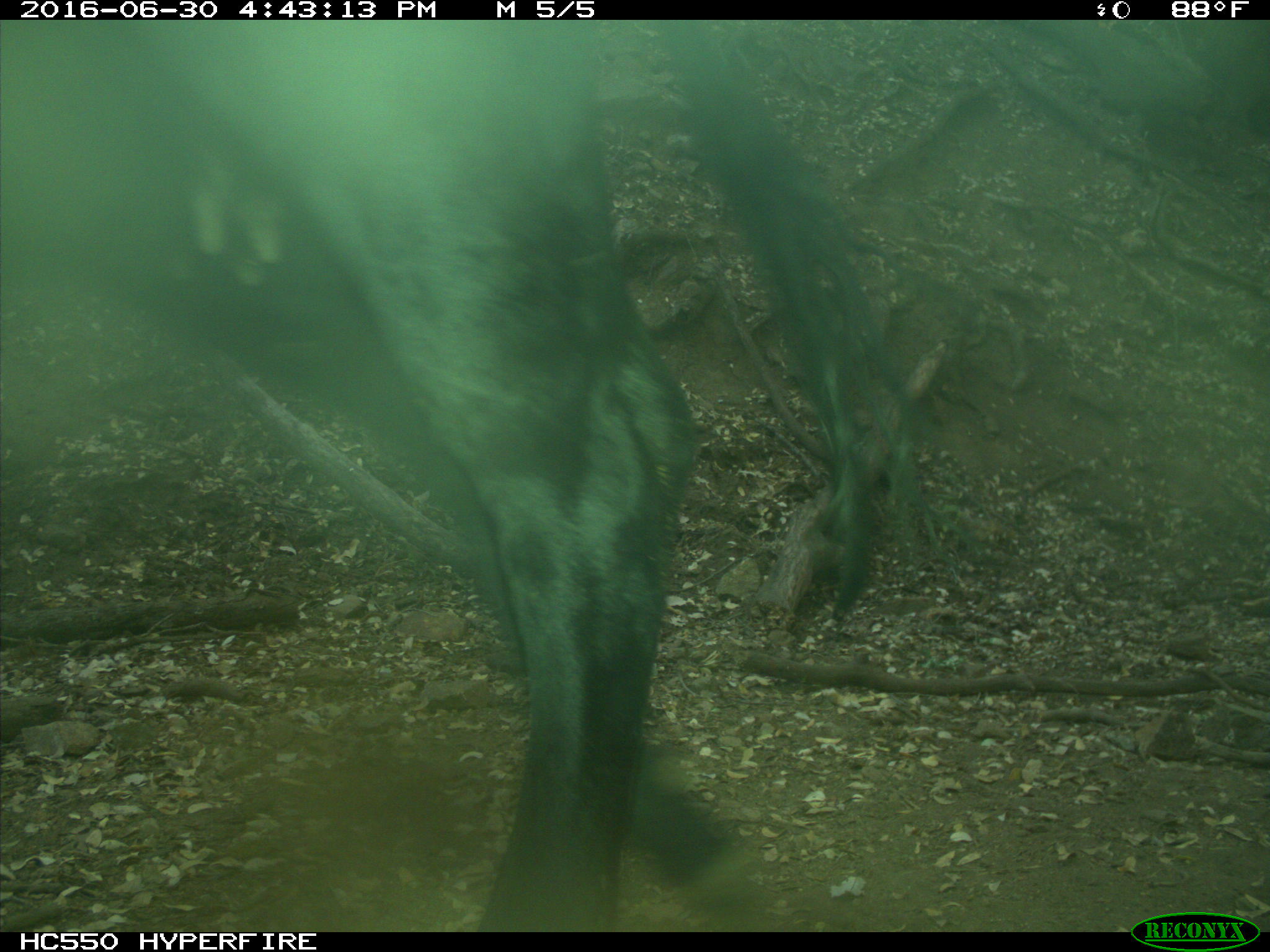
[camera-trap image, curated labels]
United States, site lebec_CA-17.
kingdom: Animalia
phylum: Chordata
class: Mammalia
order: Artiodactyla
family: Bovidae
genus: Bos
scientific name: Bos taurus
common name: domestic cow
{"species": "Bos taurus (domestic cow)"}